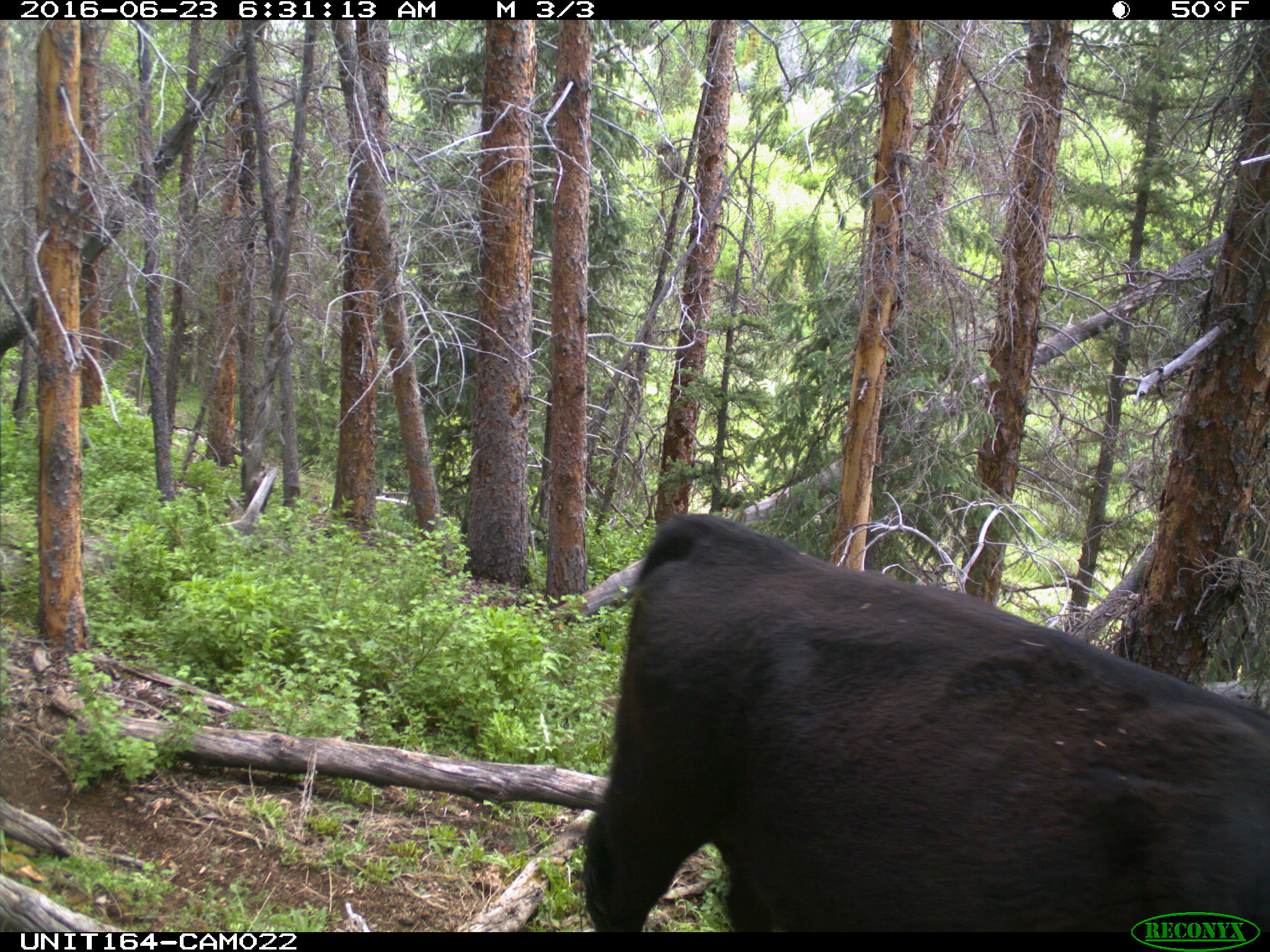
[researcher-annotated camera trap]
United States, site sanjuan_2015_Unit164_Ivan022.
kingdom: Animalia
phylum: Chordata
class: Mammalia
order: Artiodactyla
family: Bovidae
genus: Bos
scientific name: Bos taurus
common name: domestic cow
Bos taurus (domestic cow).